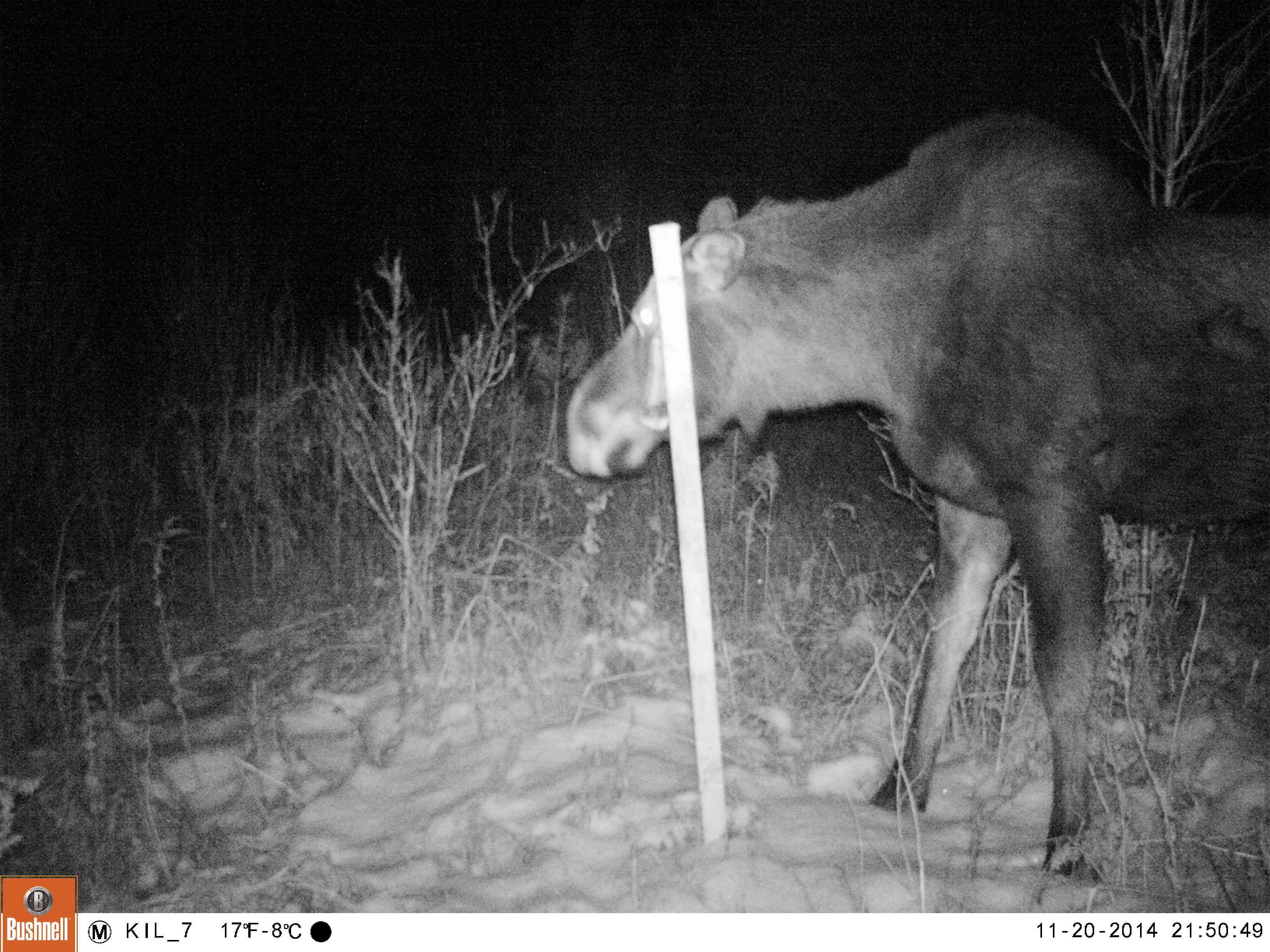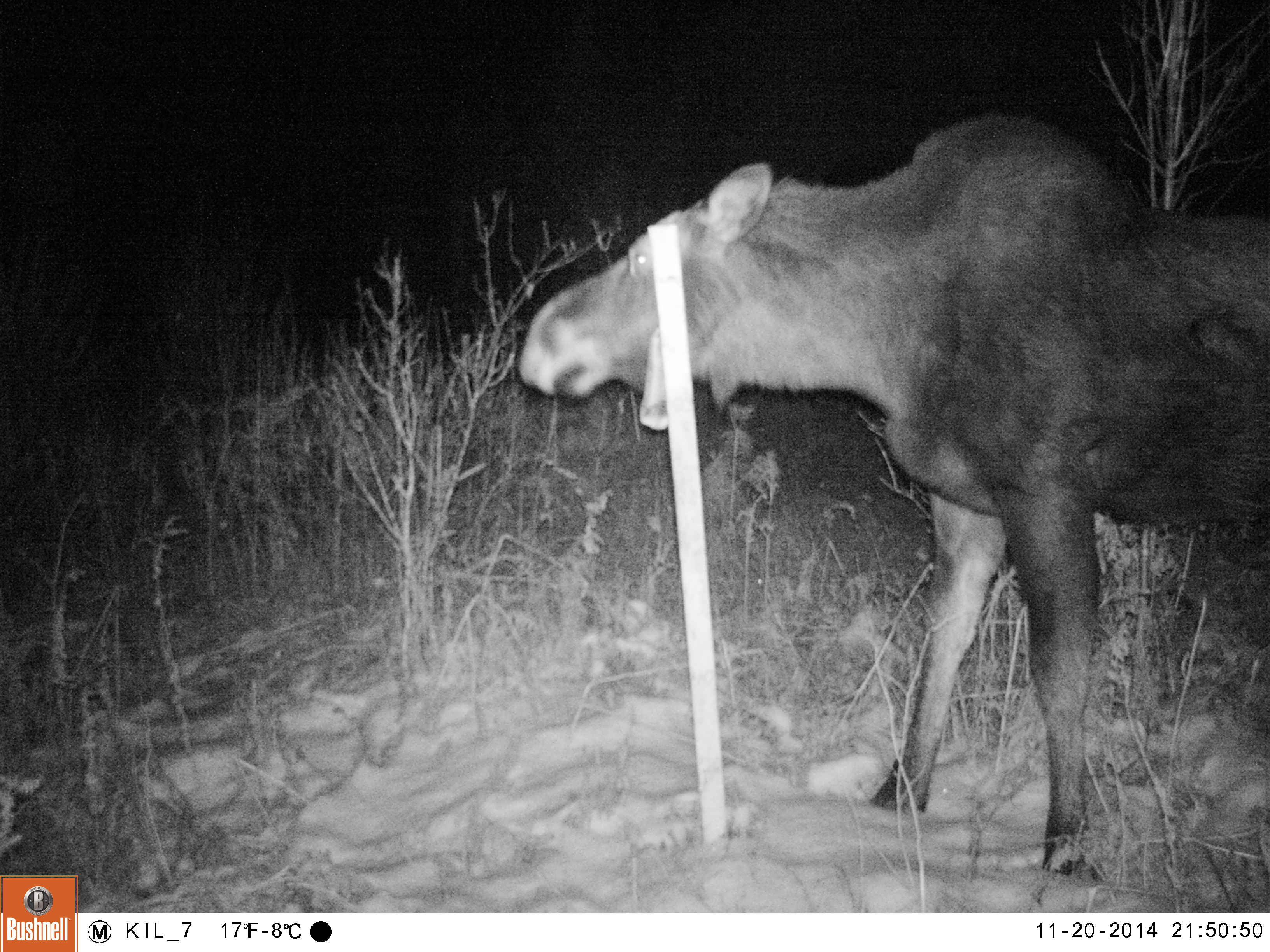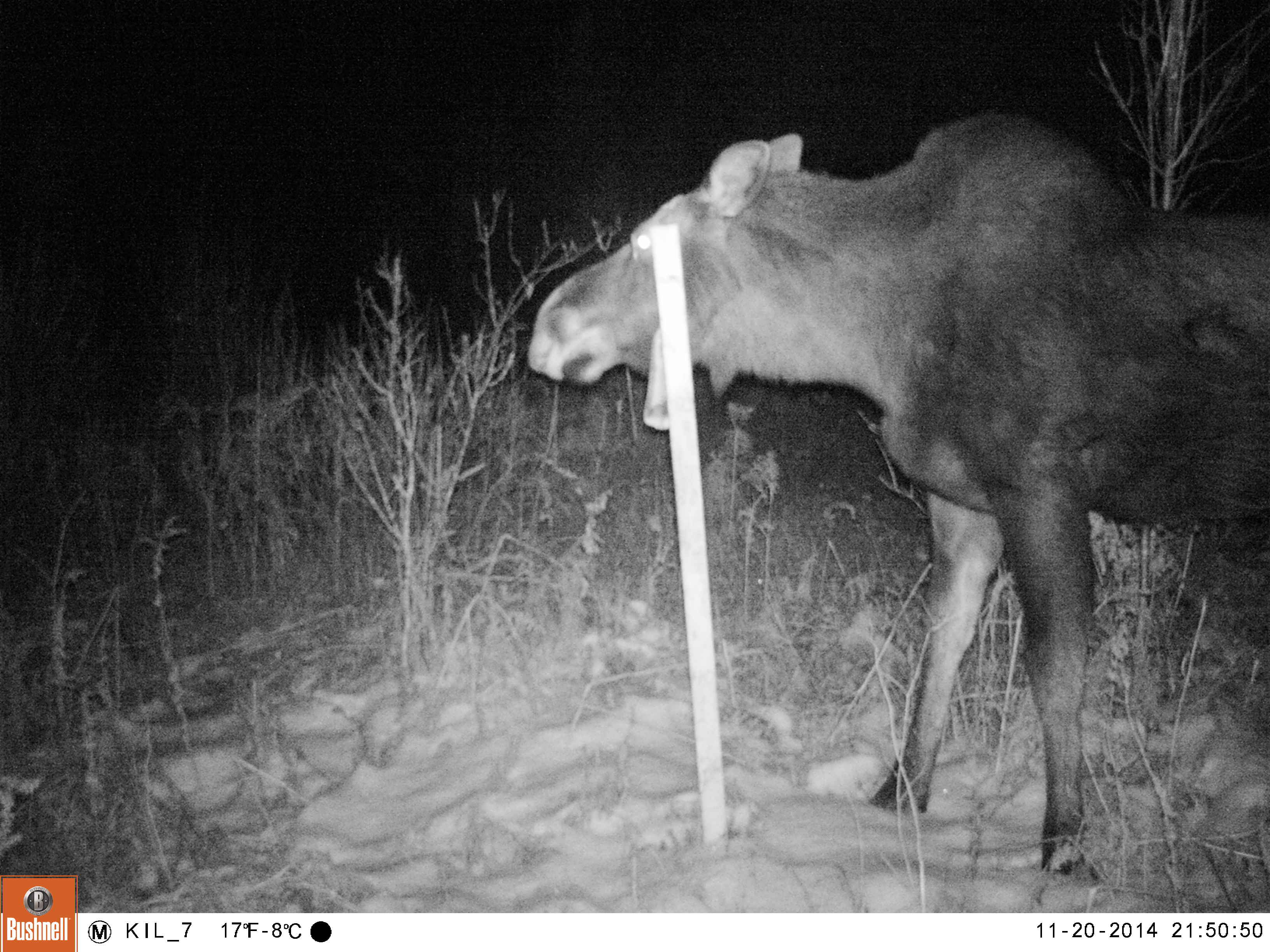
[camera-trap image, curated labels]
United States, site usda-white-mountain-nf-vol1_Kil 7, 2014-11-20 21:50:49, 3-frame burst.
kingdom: Animalia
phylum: Chordata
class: Mammalia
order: Artiodactyla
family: Cervidae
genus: Alces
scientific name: Alces alces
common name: moose